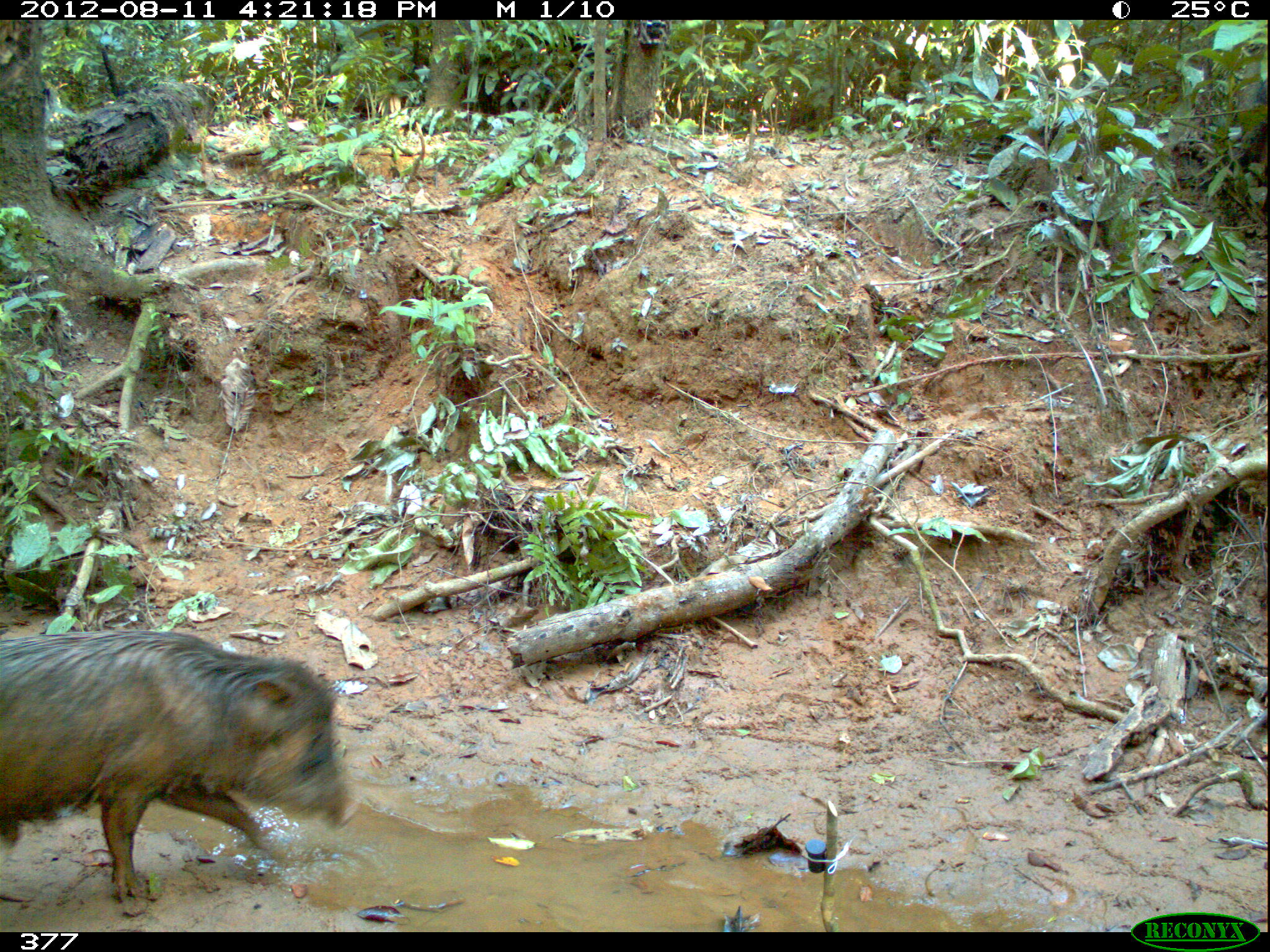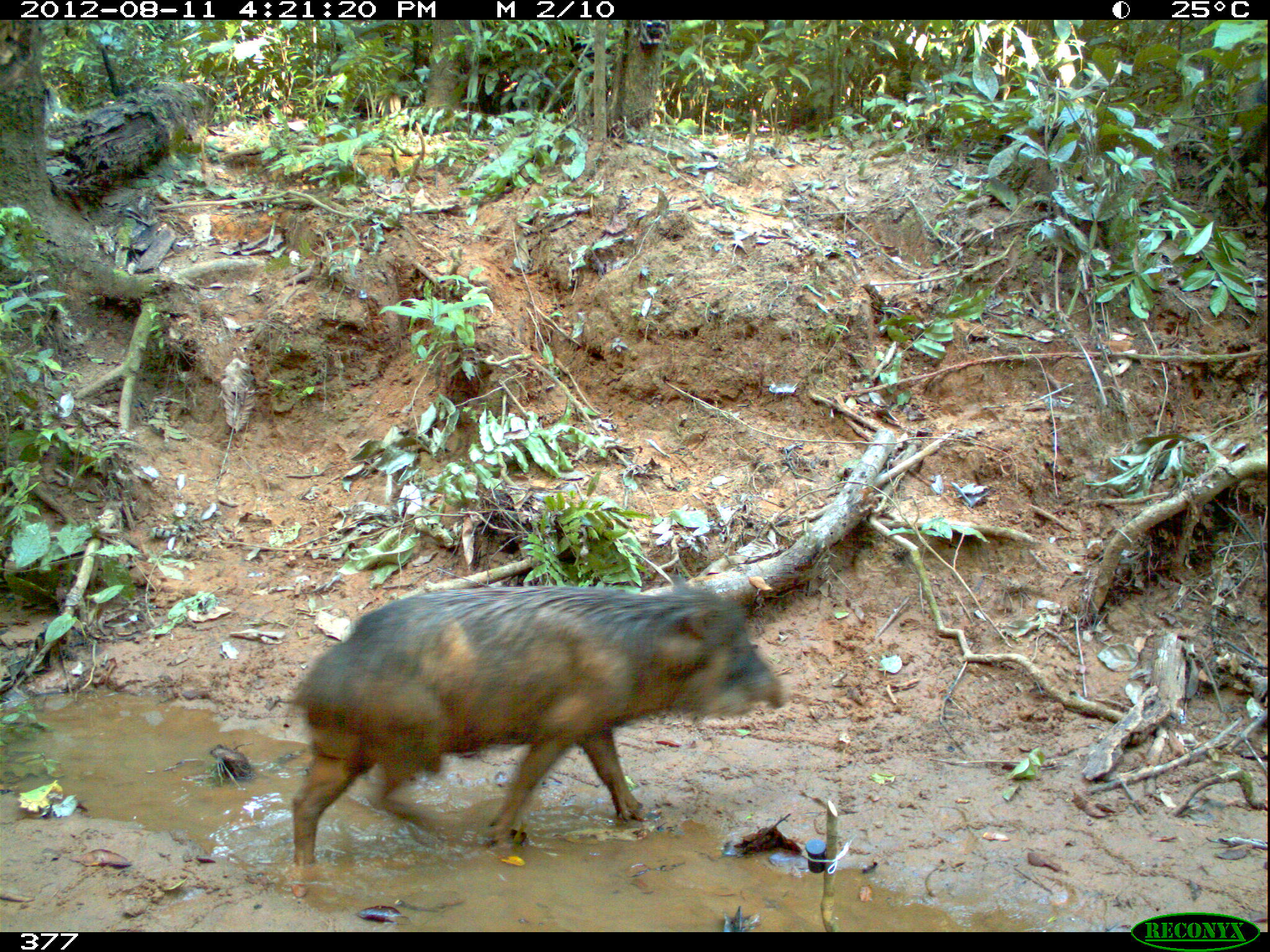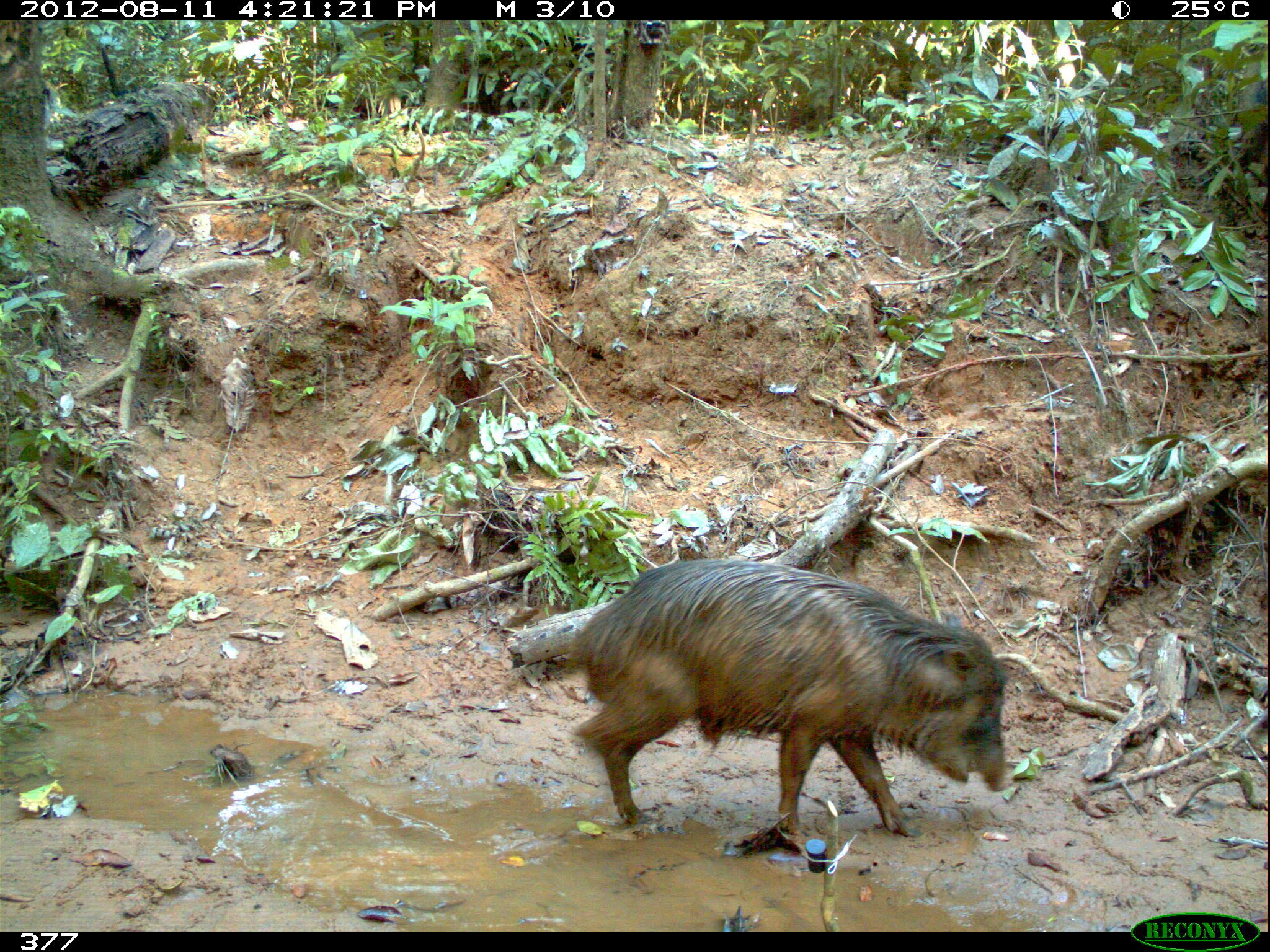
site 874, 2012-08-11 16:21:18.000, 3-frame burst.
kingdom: Animalia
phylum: Chordata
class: Mammalia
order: Artiodactyla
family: Tayassuidae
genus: Tayassu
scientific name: Tayassu pecari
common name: white-lipped peccary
Tayassu pecari (white-lipped peccary).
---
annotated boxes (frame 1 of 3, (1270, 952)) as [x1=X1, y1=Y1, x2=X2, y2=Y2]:
tayassu pecari: [x1=0, y1=631, x2=356, y2=900]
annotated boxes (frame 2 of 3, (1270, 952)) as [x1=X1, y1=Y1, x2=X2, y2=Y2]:
tayassu pecari: [x1=290, y1=581, x2=783, y2=867]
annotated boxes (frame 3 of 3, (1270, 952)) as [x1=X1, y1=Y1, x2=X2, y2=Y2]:
tayassu pecari: [x1=565, y1=558, x2=1007, y2=835]